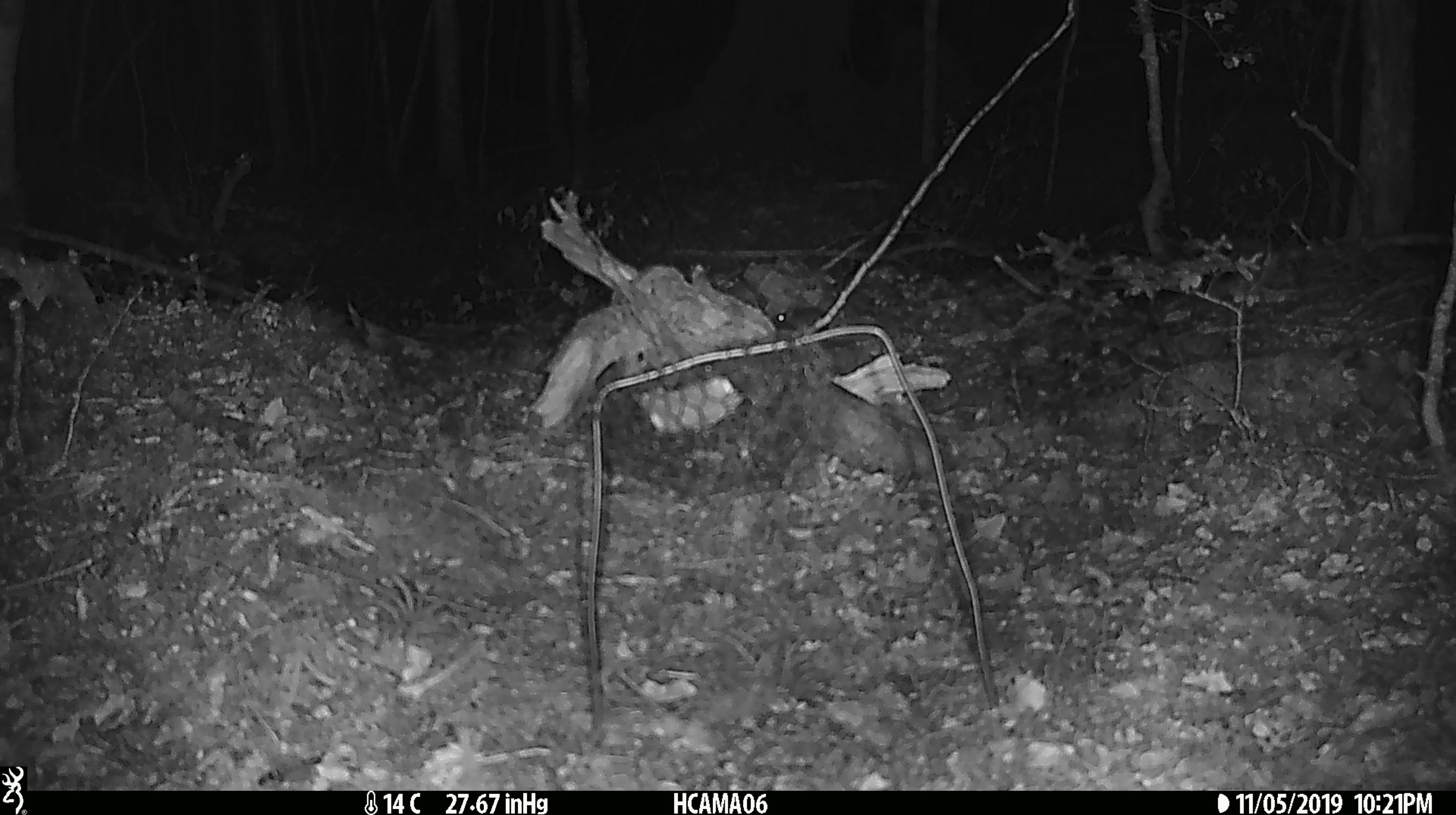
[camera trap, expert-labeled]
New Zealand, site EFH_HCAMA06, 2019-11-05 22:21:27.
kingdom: Animalia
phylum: Chordata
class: Mammalia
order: Rodentia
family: Muridae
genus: Mus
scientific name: Mus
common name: mouse